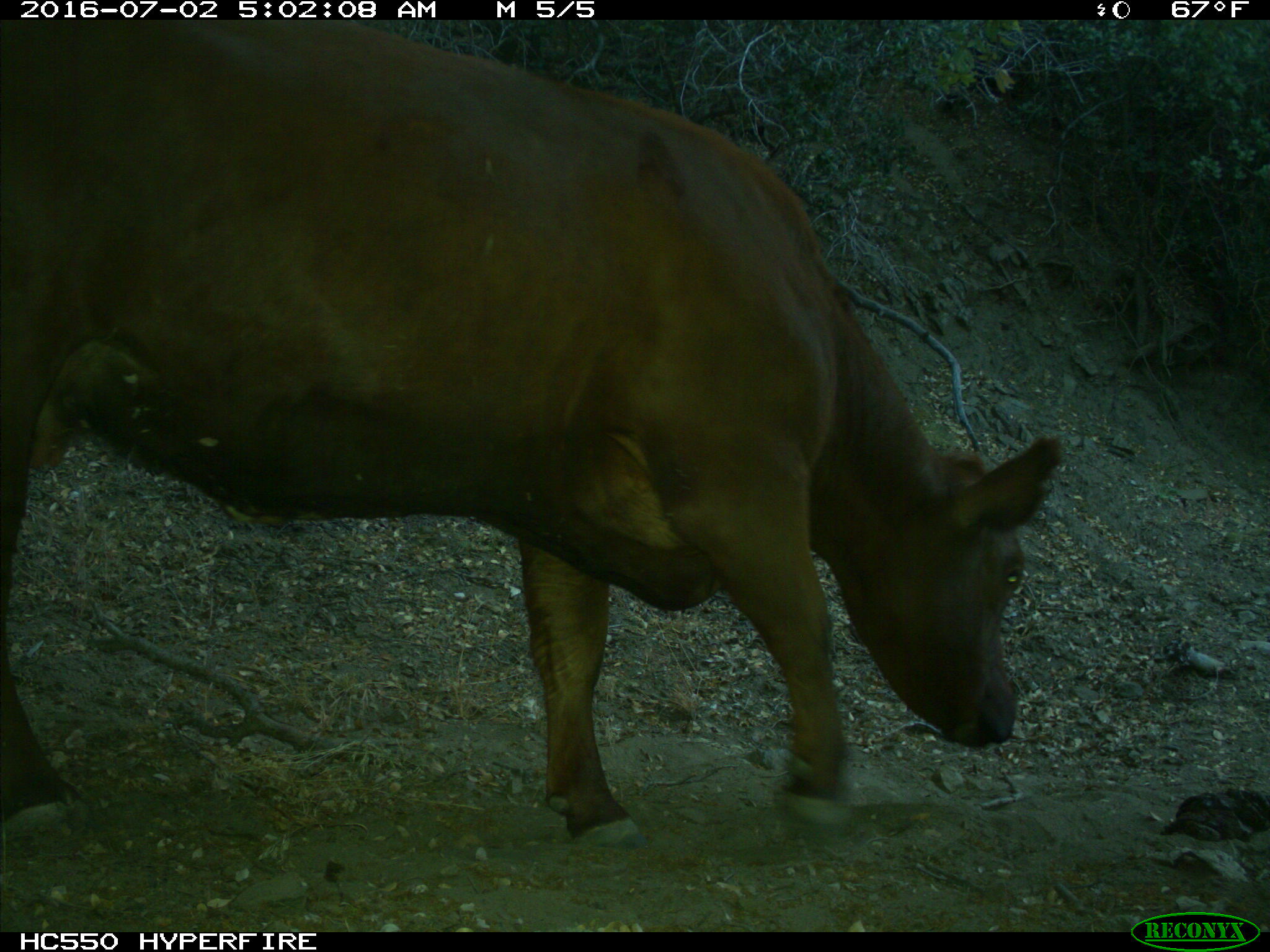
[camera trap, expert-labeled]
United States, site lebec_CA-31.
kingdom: Animalia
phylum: Chordata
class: Mammalia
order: Artiodactyla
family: Bovidae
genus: Bos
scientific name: Bos taurus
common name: domestic cow